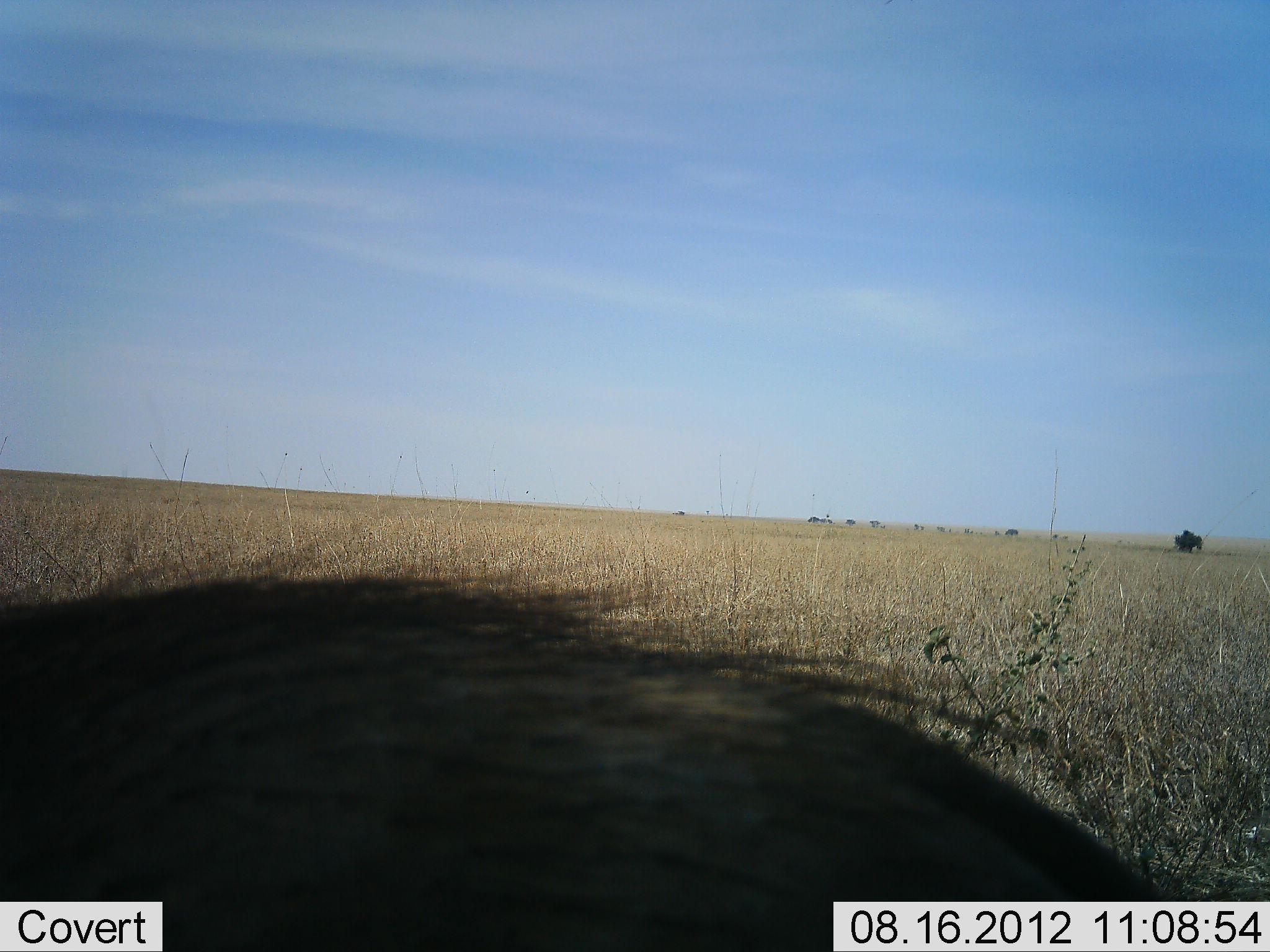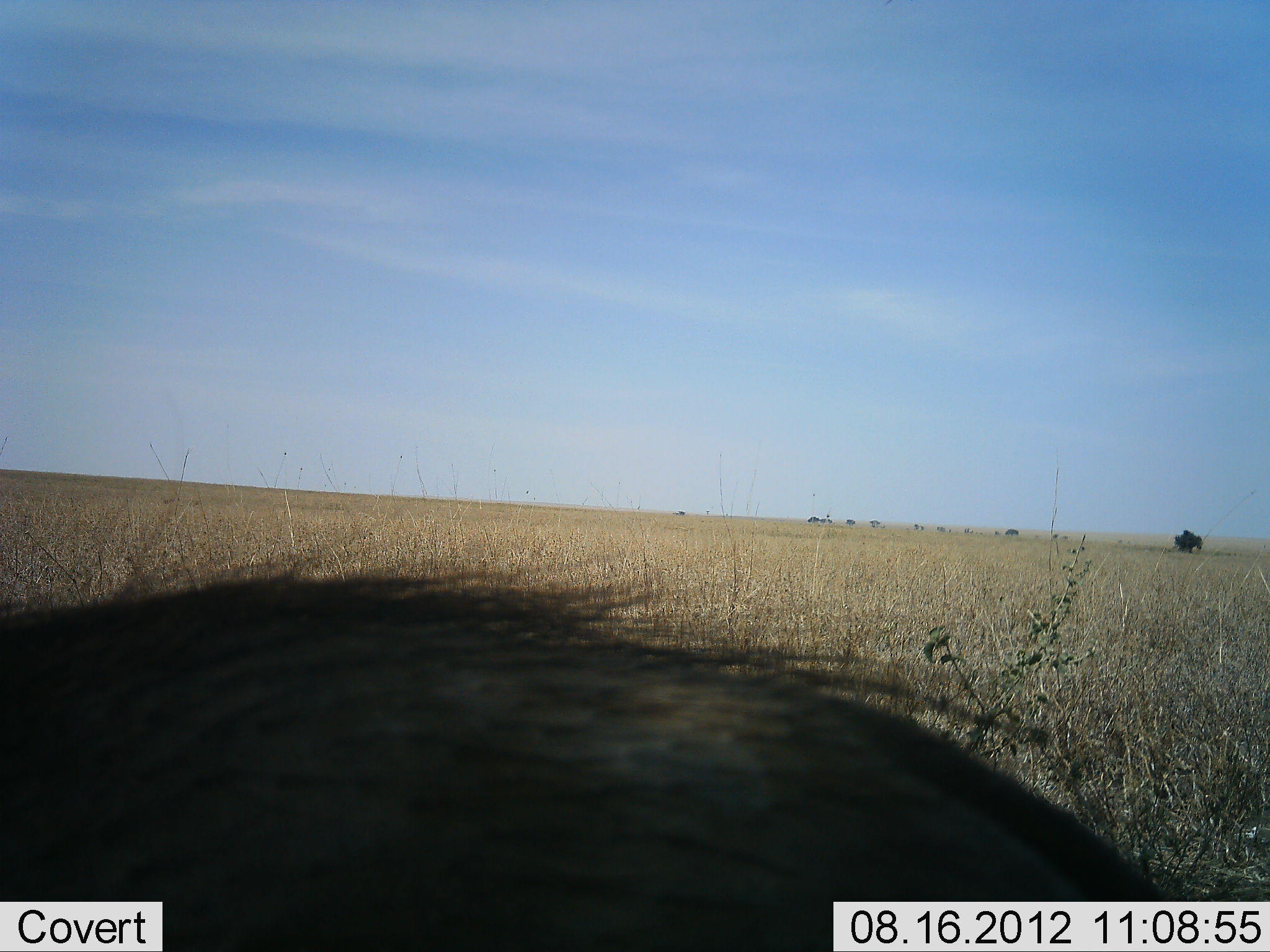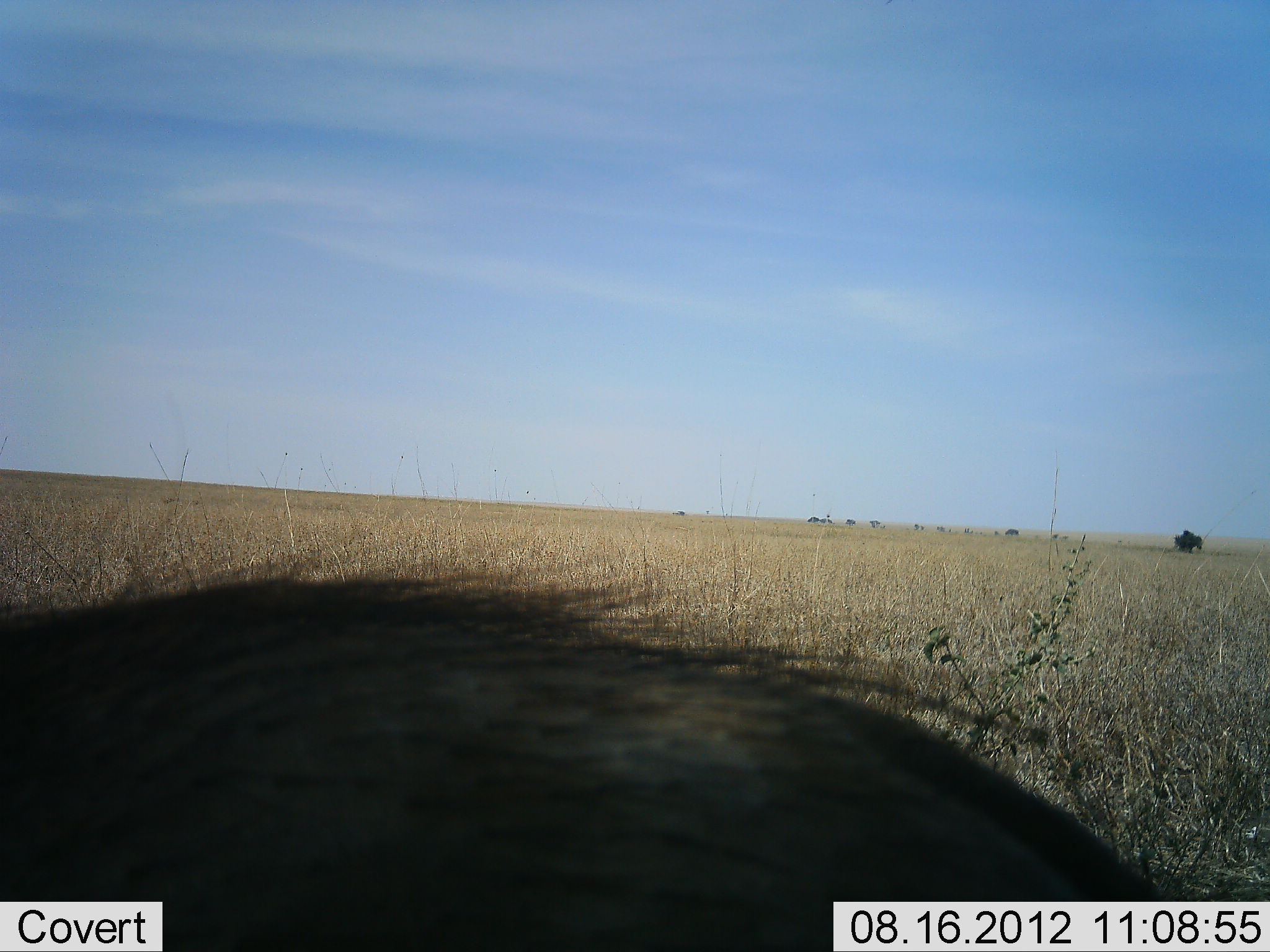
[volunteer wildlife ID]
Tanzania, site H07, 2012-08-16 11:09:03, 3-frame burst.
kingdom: Animalia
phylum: Chordata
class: Mammalia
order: Artiodactyla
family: Suidae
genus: Phacochoerus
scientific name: Phacochoerus africanus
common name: warthog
Warthog (Phacochoerus africanus), count 1. Behavior (volunteer vote fractions): standing 70%, resting 30%, moving 0%, interacting 0%. Young present (vote fraction): 0%. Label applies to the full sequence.